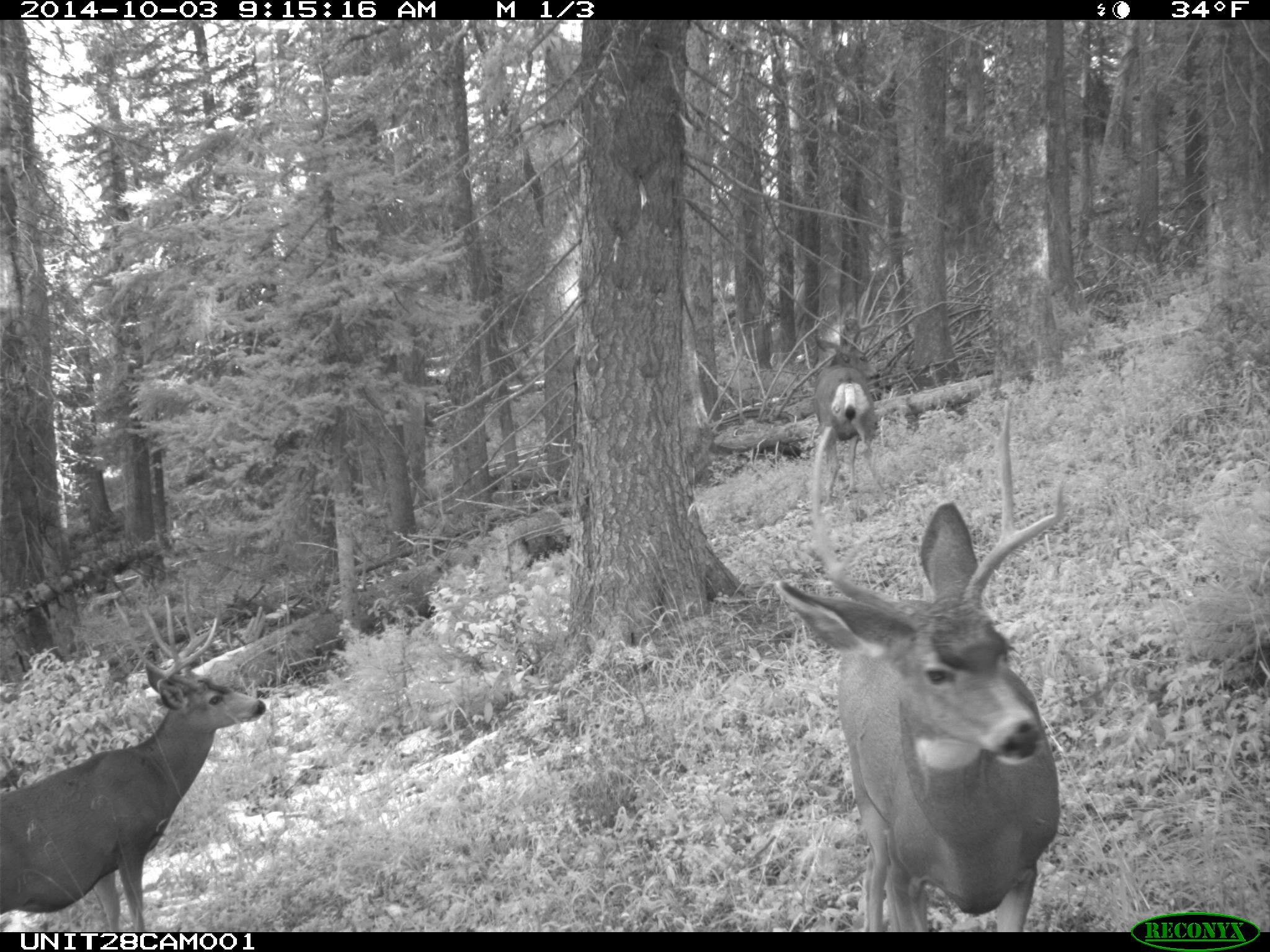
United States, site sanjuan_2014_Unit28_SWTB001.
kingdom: Animalia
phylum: Chordata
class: Mammalia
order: Artiodactyla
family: Cervidae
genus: Odocoileus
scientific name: Odocoileus hemionus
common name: mule deer